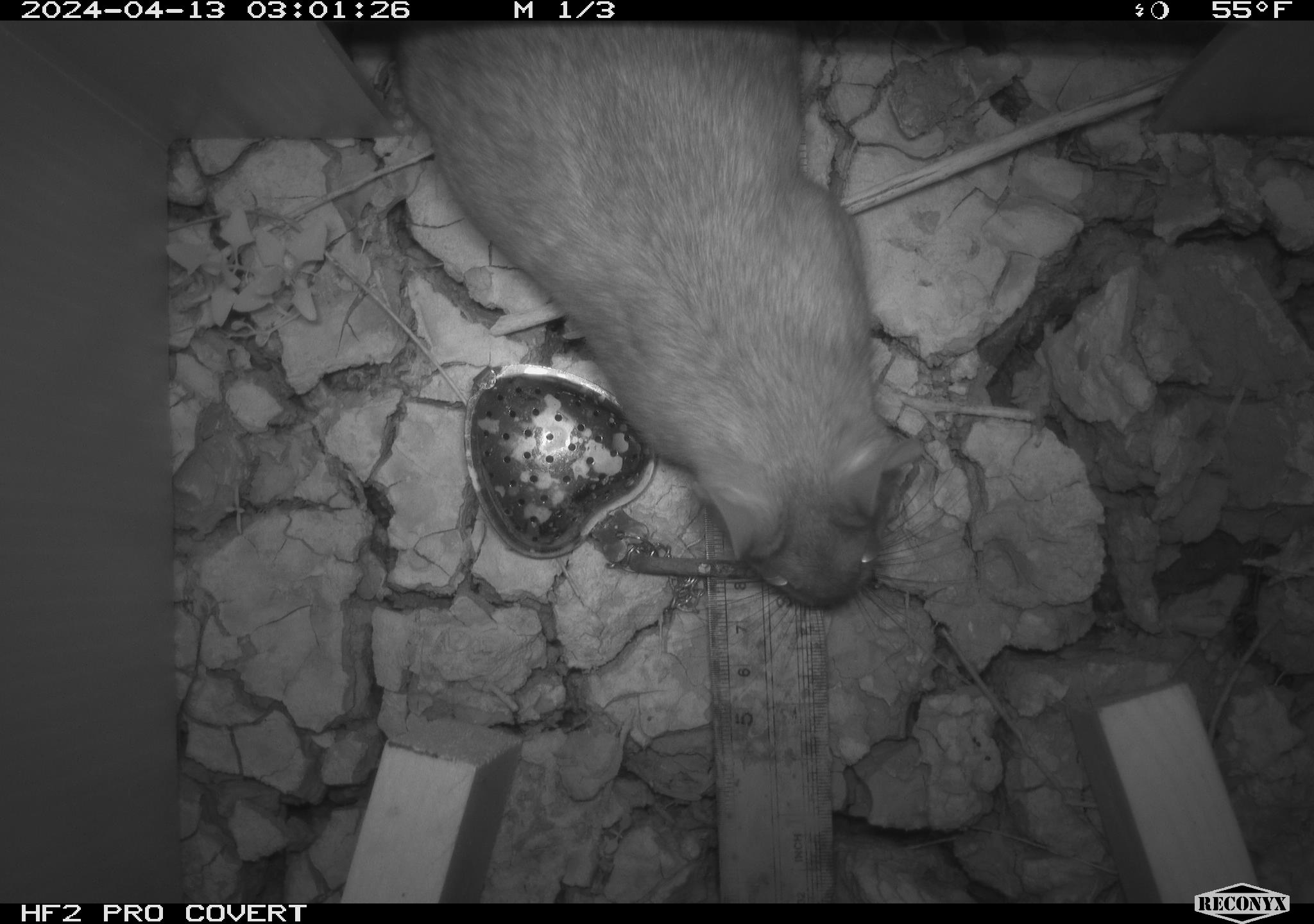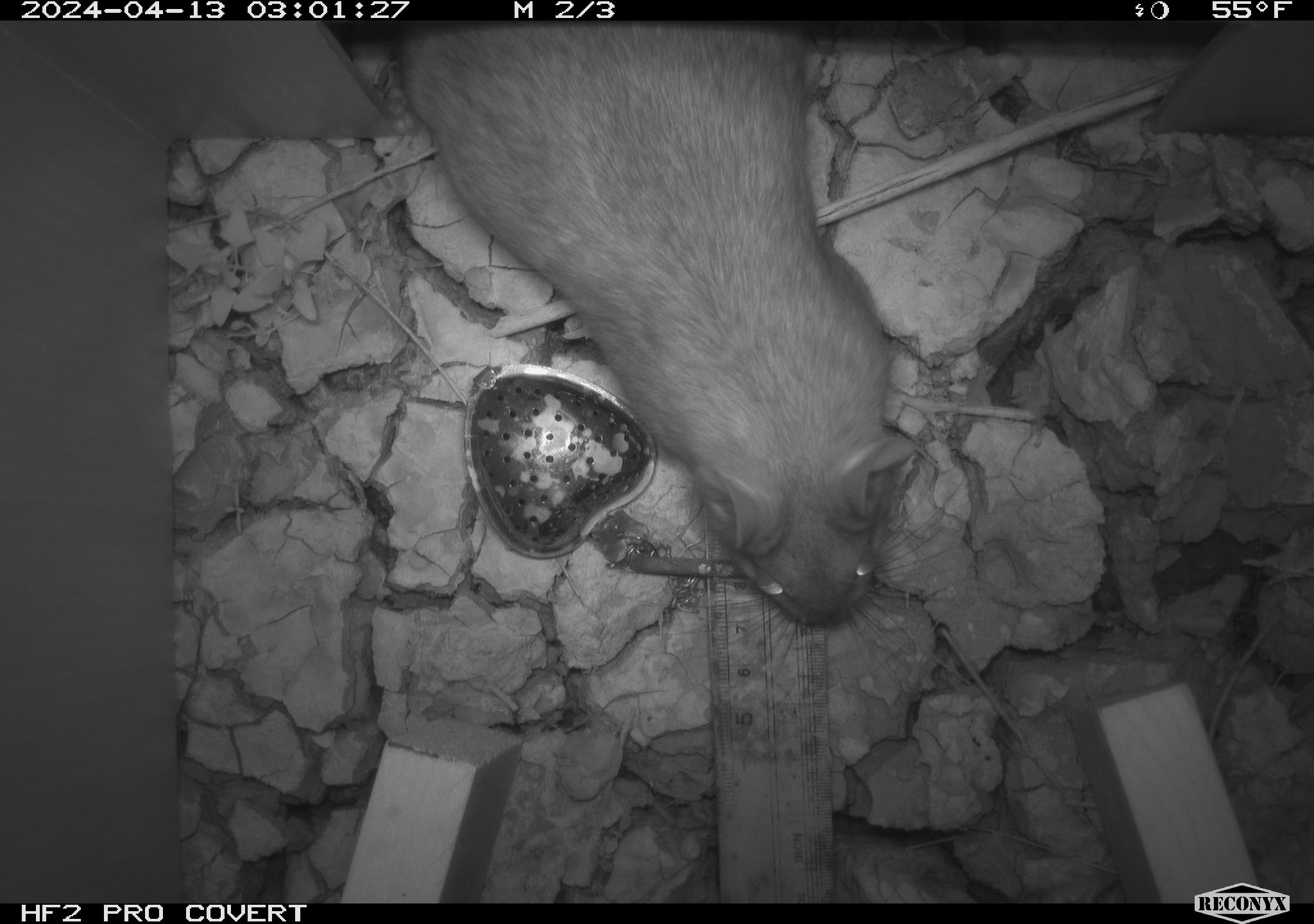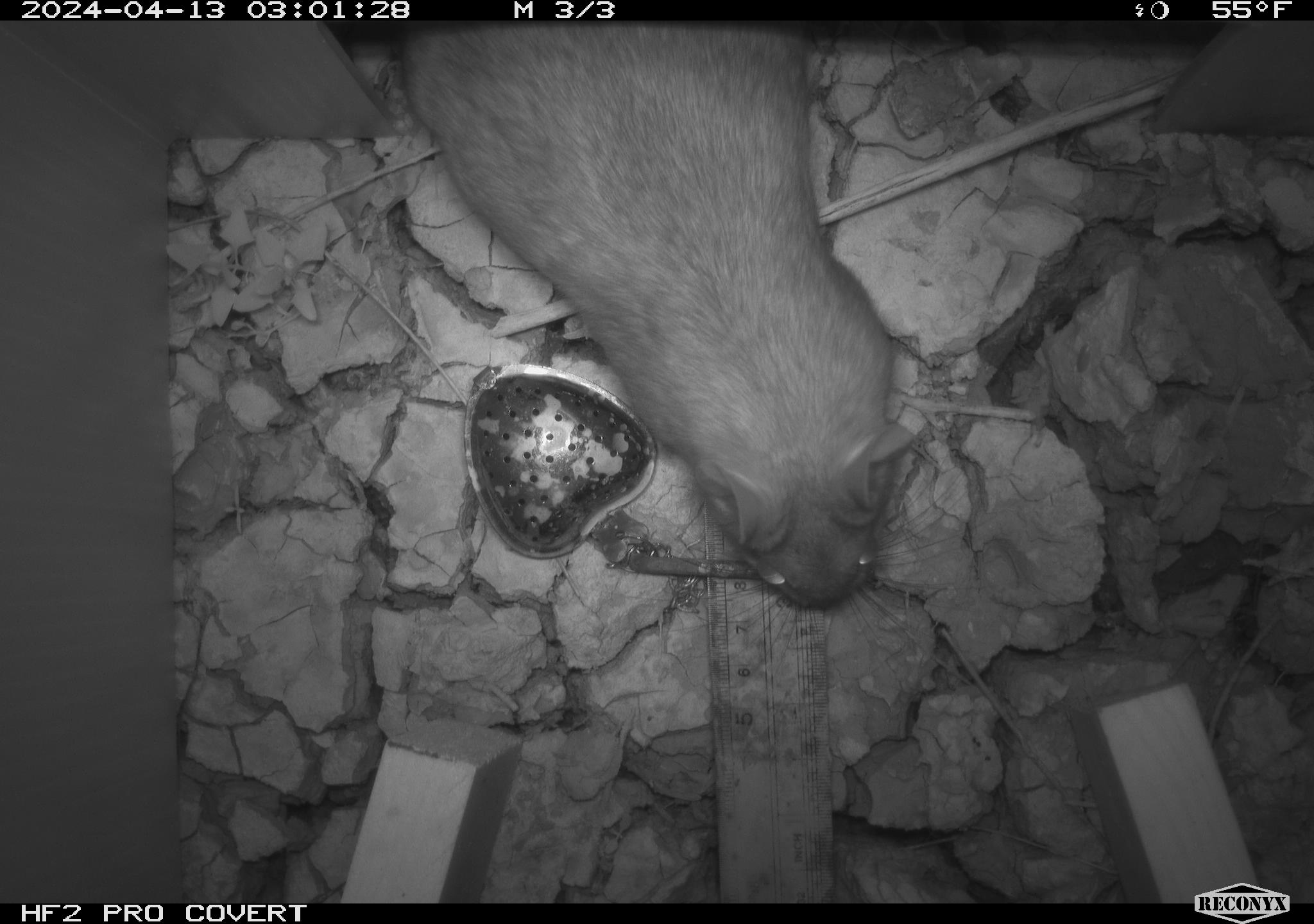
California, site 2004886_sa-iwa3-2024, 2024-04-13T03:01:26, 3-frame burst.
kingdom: Animalia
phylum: Chordata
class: Mammalia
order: Rodentia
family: Cricetidae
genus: Neotoma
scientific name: Neotoma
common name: pack rat or woodrat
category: neotoma species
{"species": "neotoma species (pack rat or woodrat) (Neotoma)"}